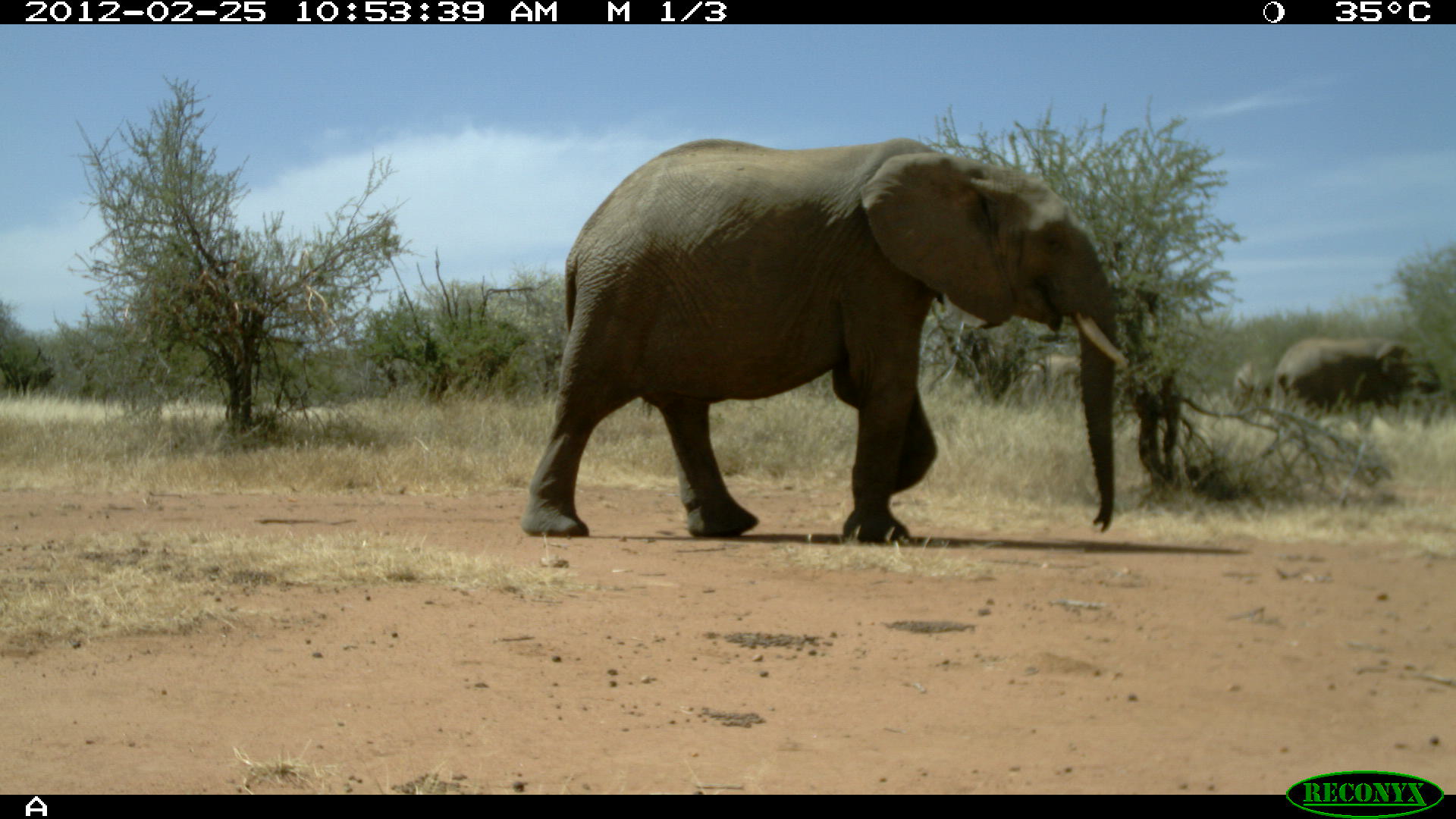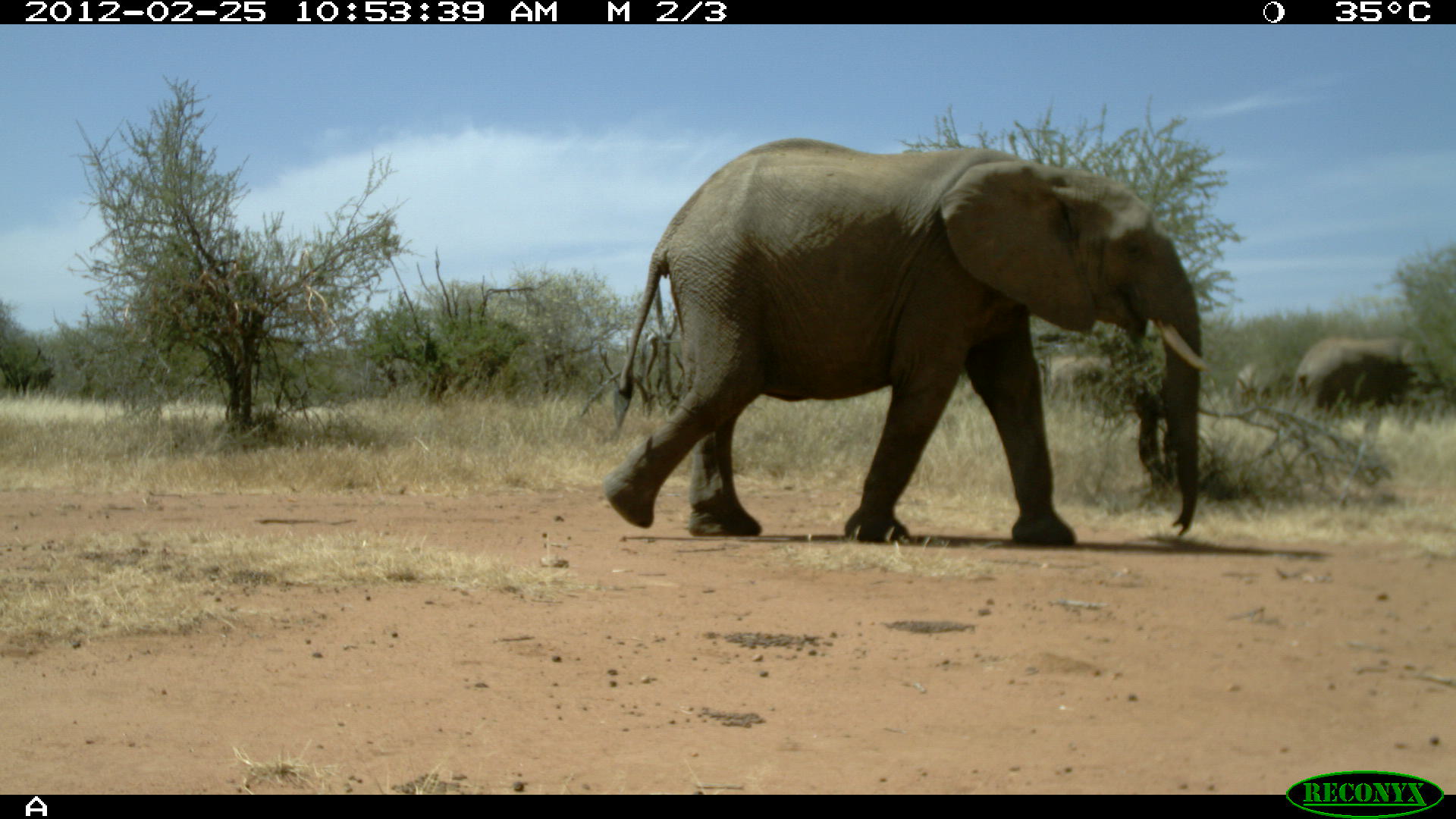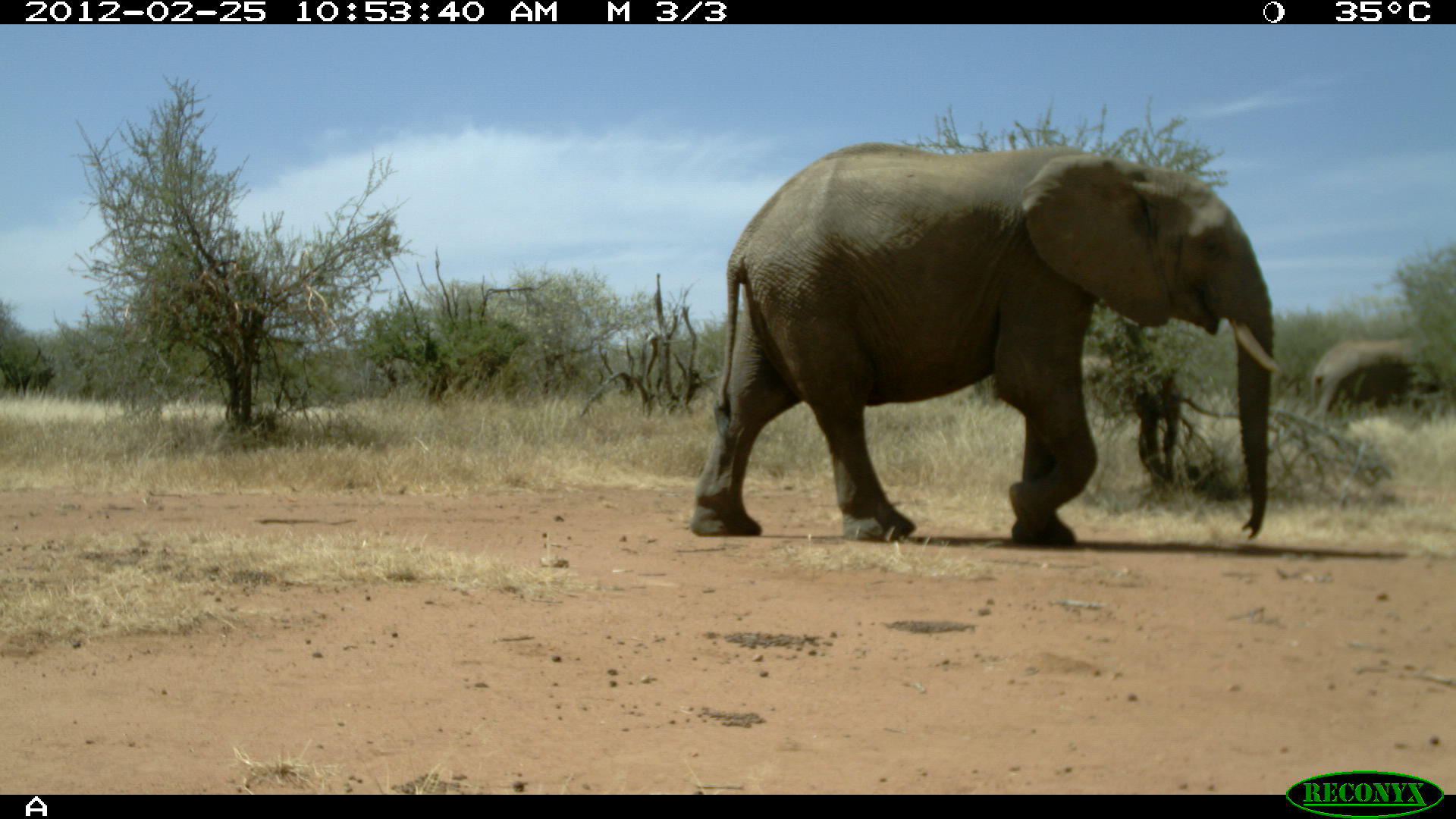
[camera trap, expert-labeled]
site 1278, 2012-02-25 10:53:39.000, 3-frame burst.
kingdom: Animalia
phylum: Chordata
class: Mammalia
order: Proboscidea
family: Elephantidae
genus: Loxodonta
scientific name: Loxodonta africana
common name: african bush elephant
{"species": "Loxodonta africana (african bush elephant)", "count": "4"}